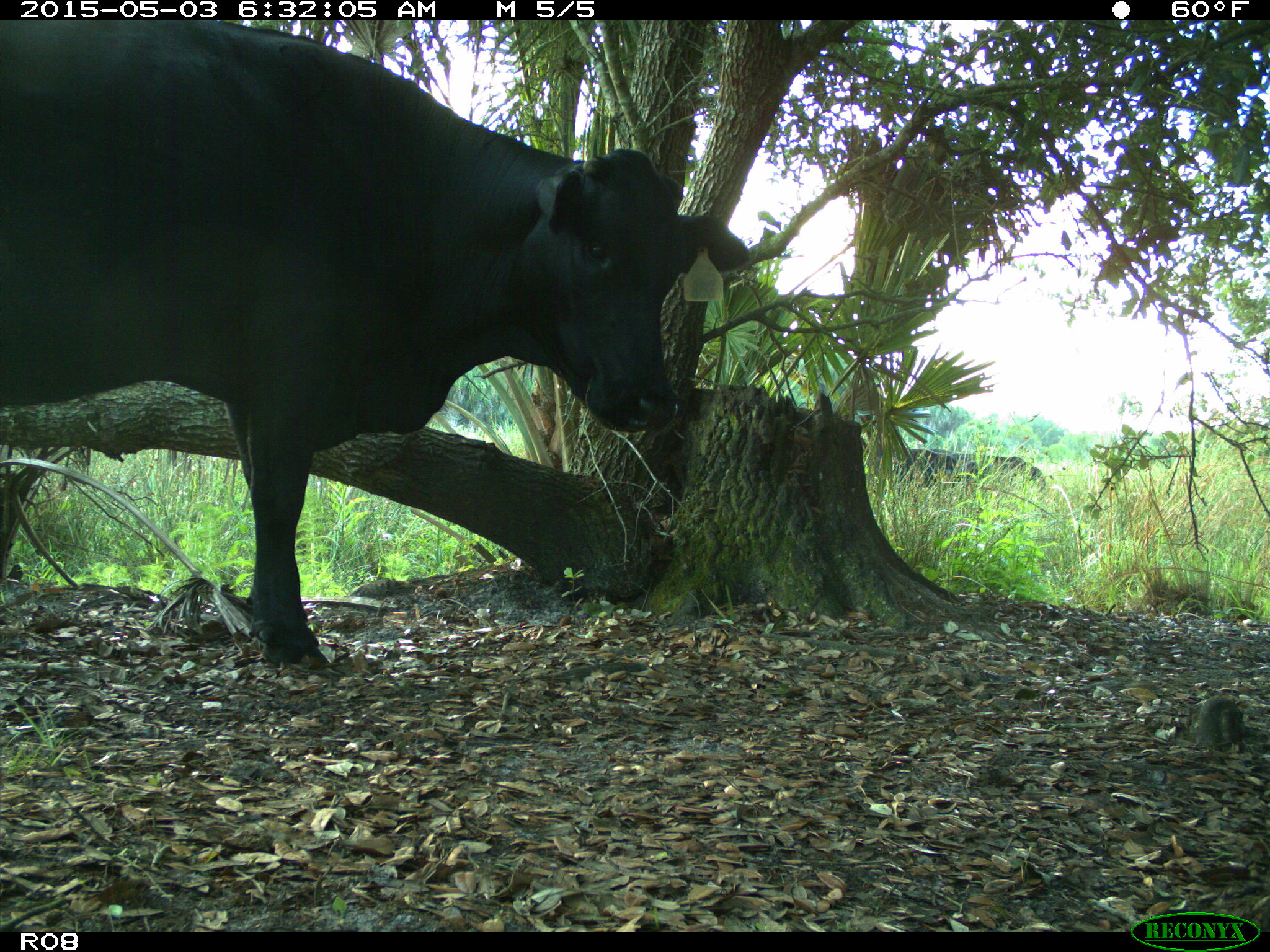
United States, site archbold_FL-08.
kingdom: Animalia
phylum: Chordata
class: Mammalia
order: Artiodactyla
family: Bovidae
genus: Bos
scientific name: Bos taurus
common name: domestic cow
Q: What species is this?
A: Bos taurus (domestic cow).